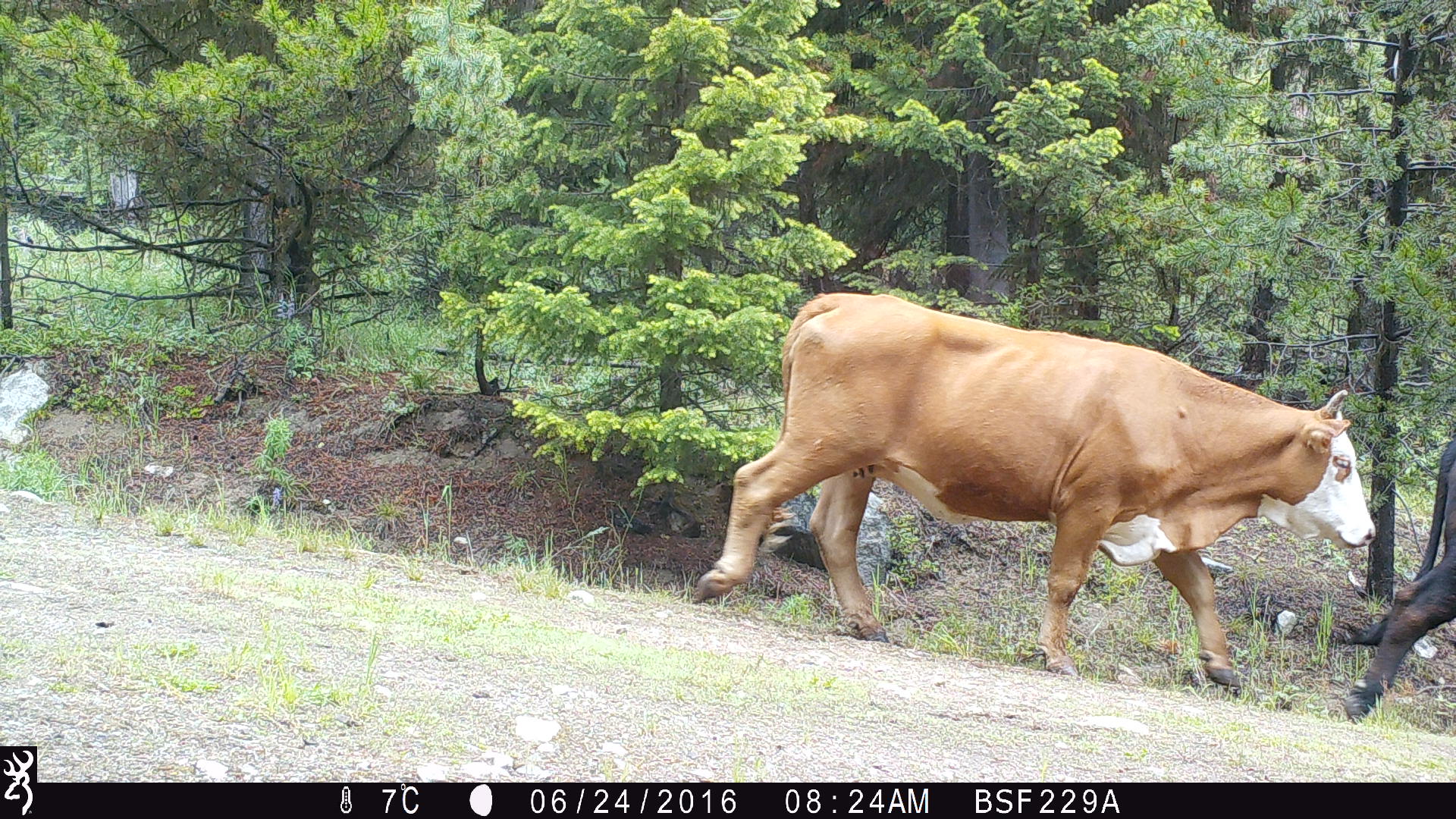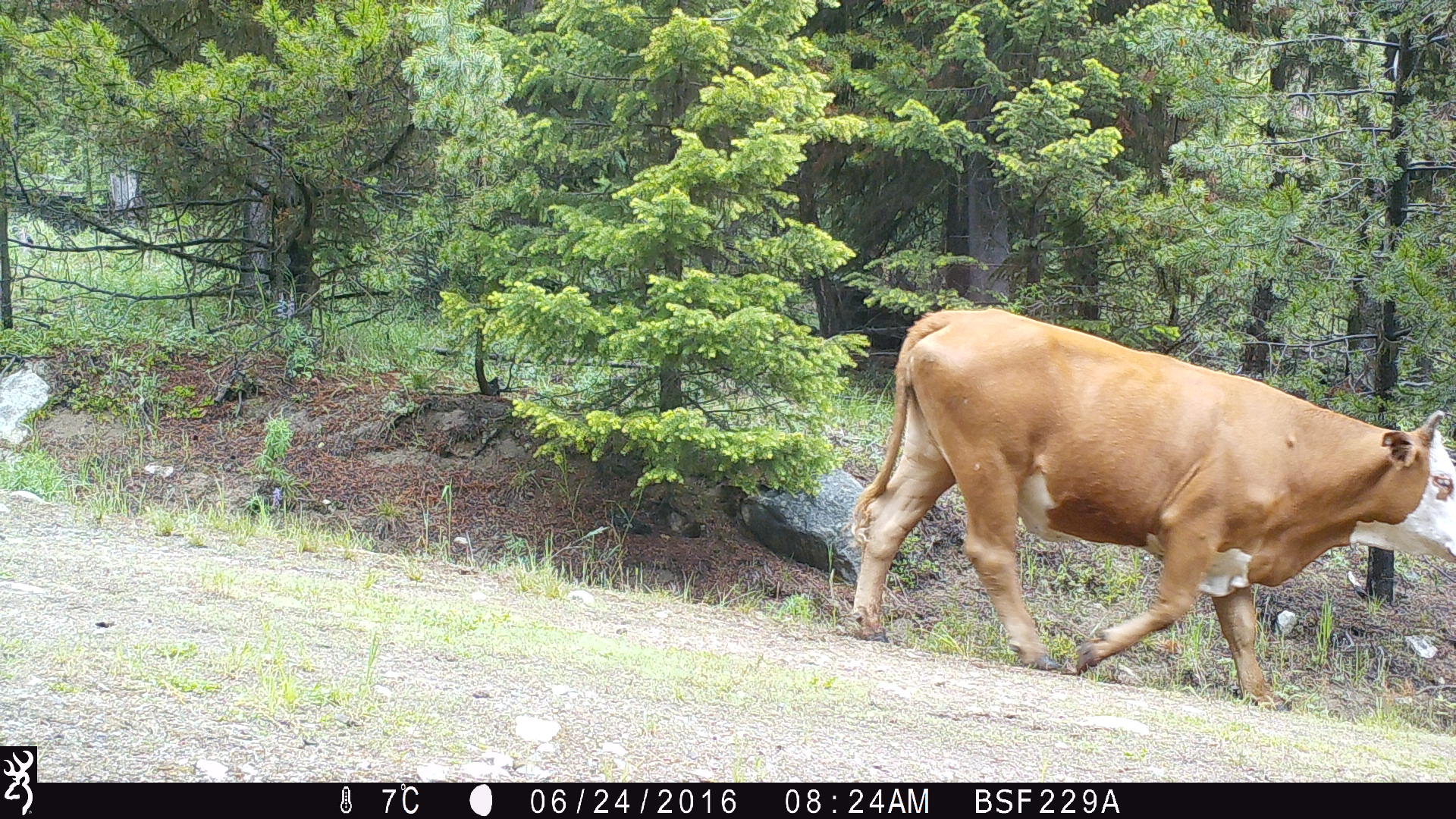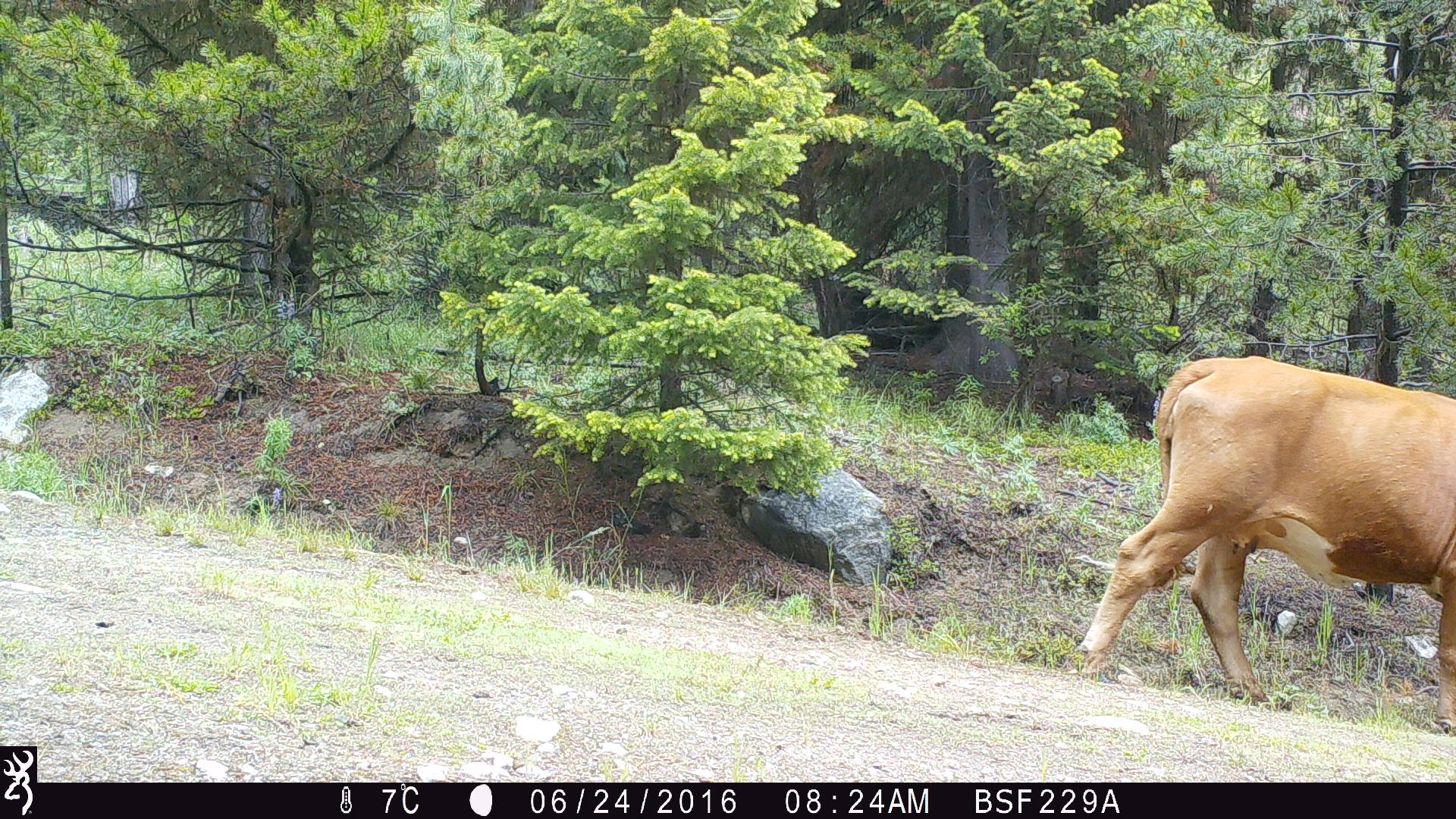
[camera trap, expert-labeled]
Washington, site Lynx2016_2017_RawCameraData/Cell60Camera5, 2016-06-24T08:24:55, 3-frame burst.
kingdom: Animalia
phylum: Chordata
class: Mammalia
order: Artiodactyla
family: Bovidae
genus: Bos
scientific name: Bos taurus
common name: domestic cattle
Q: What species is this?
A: Domestic cattle (Bos taurus).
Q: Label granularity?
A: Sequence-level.